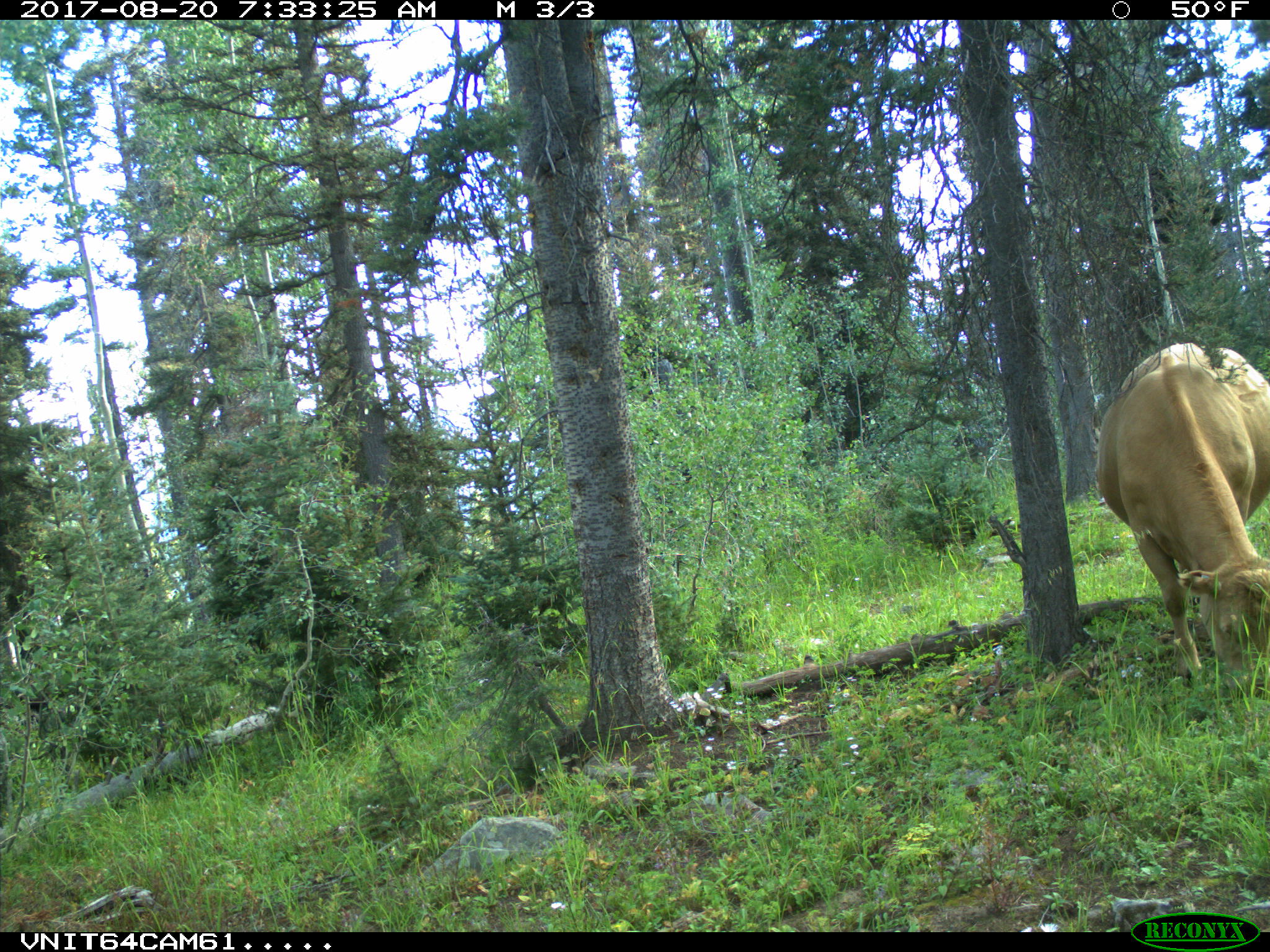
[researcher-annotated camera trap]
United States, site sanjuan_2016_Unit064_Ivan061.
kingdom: Animalia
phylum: Chordata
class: Mammalia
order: Artiodactyla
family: Bovidae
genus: Bos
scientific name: Bos taurus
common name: domestic cow